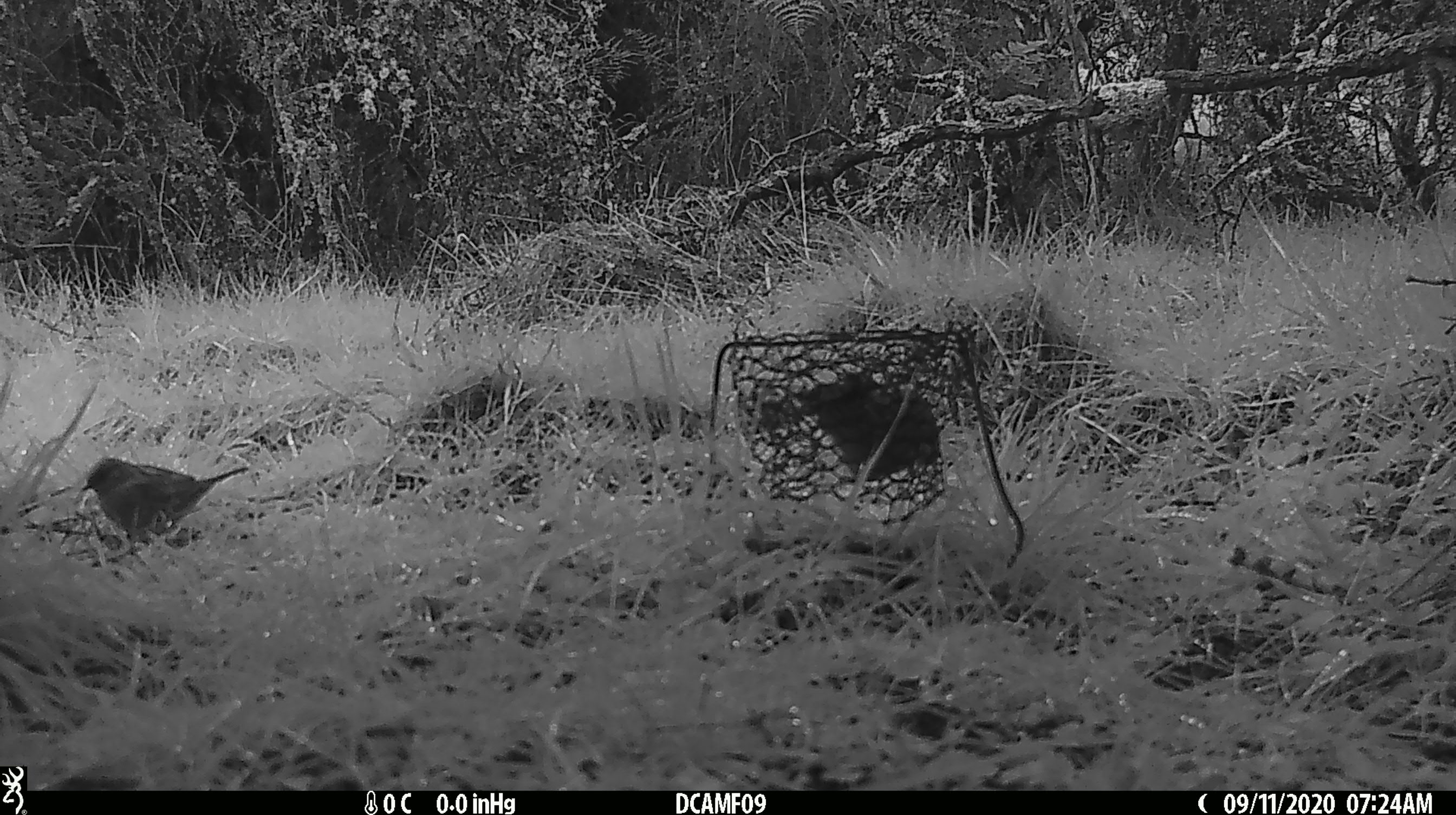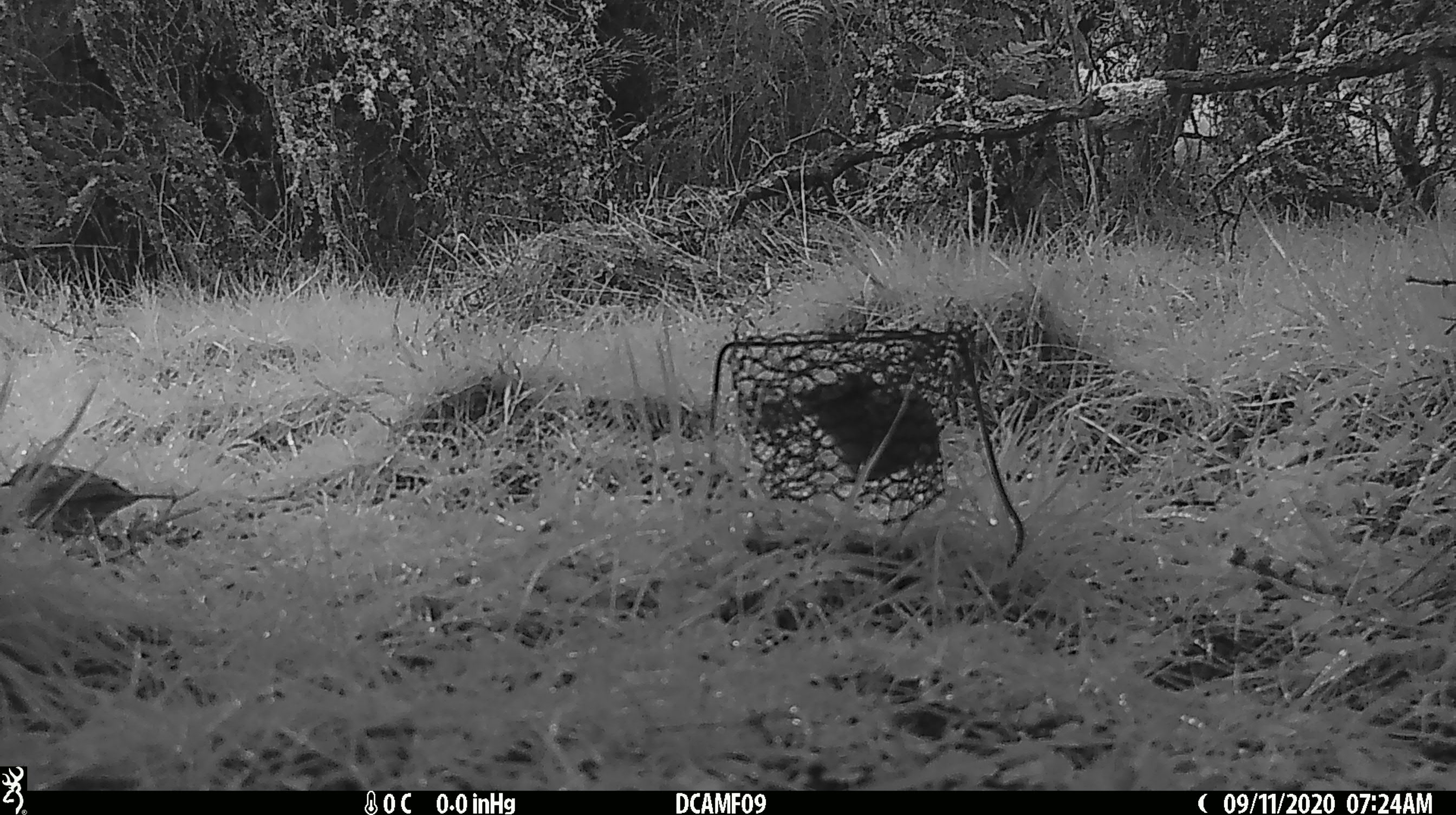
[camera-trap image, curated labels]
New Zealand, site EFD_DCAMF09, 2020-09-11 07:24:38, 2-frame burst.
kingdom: Animalia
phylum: Chordata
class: Aves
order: Passeriformes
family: Prunellidae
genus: Prunella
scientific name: Prunella modularis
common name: dunnock